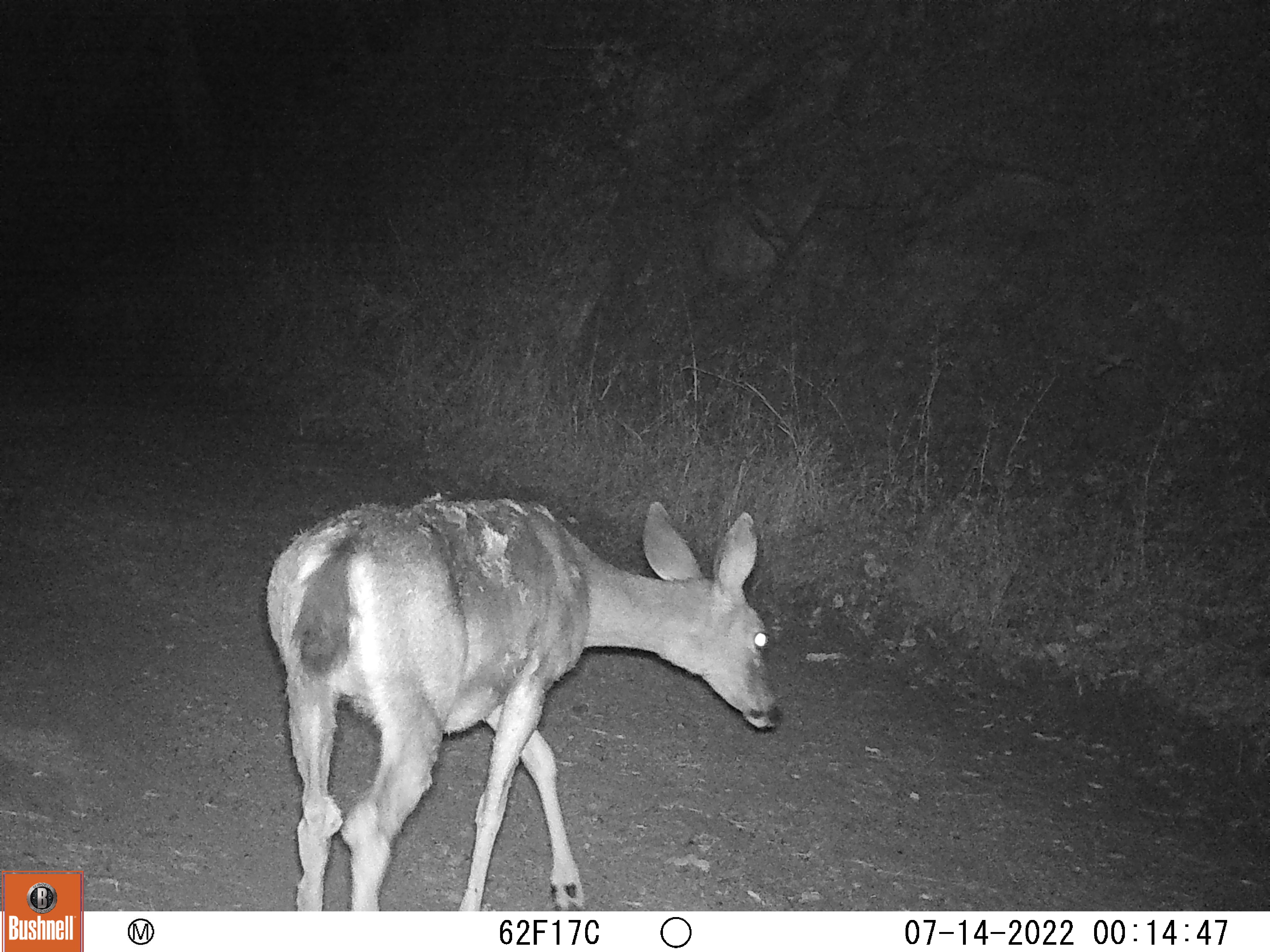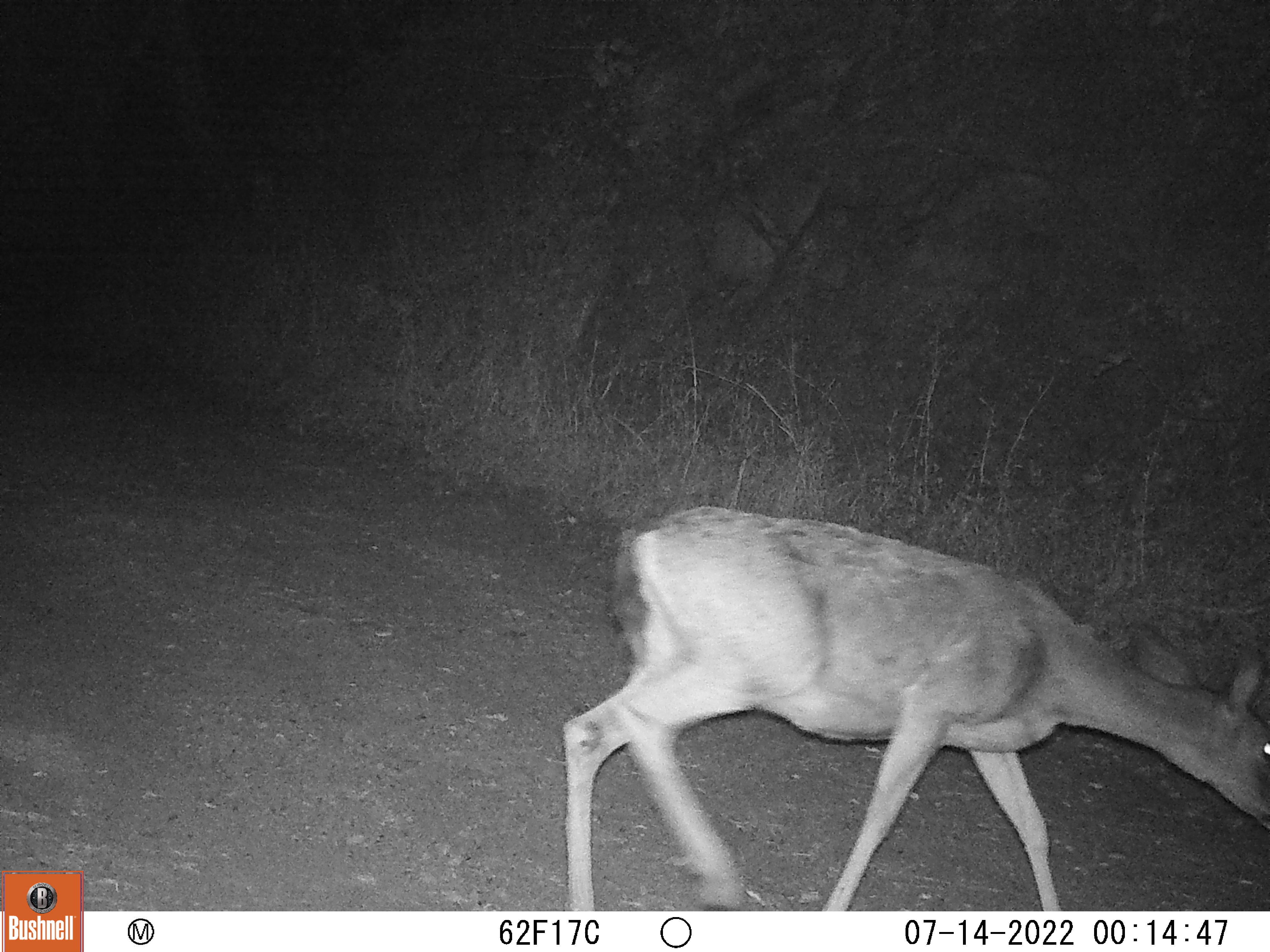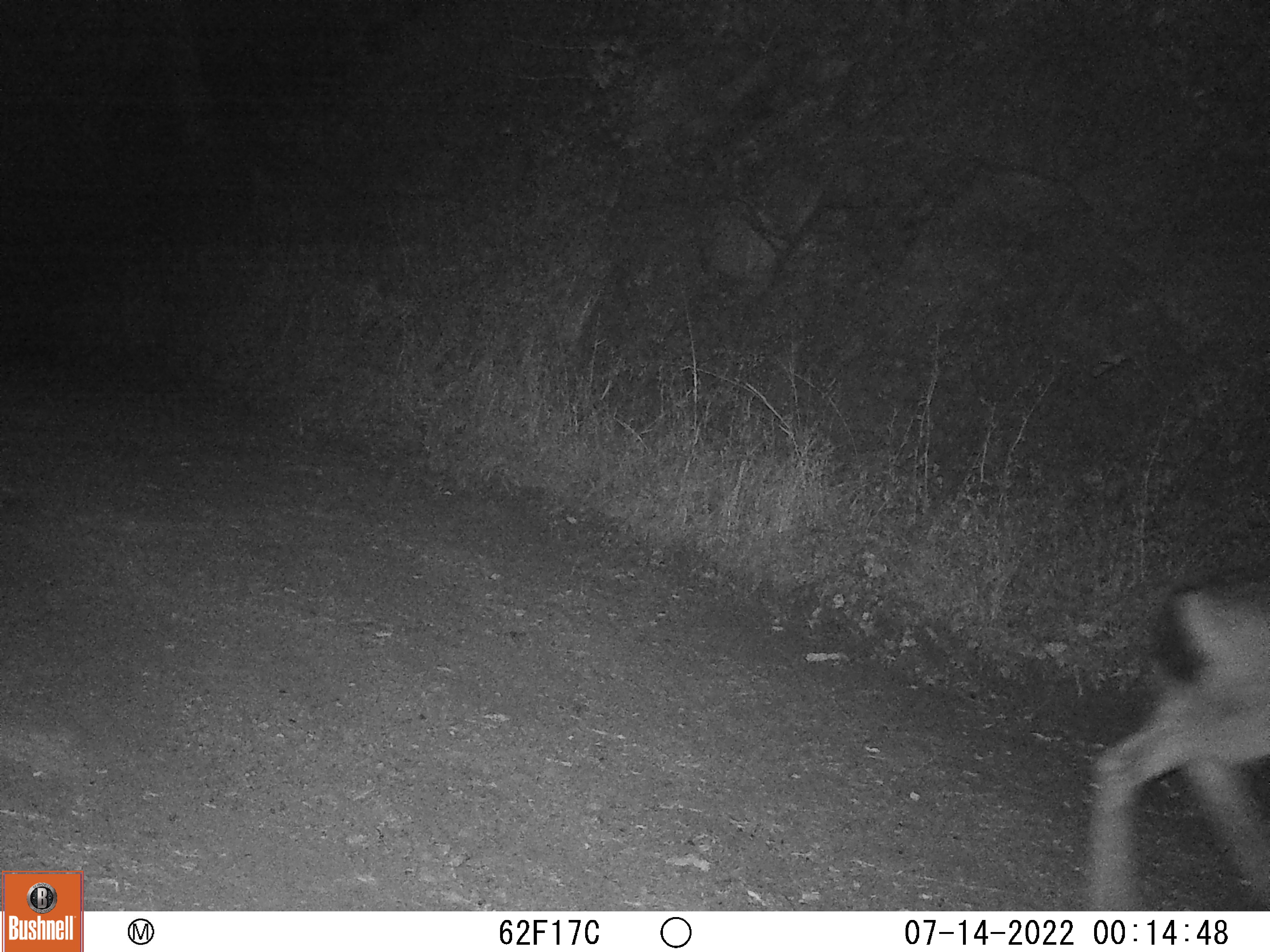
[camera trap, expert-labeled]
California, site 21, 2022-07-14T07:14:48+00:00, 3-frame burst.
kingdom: Animalia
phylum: Chordata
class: Mammalia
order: Artiodactyla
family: Cervidae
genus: Odocoileus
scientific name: Odocoileus hemionus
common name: mule deer